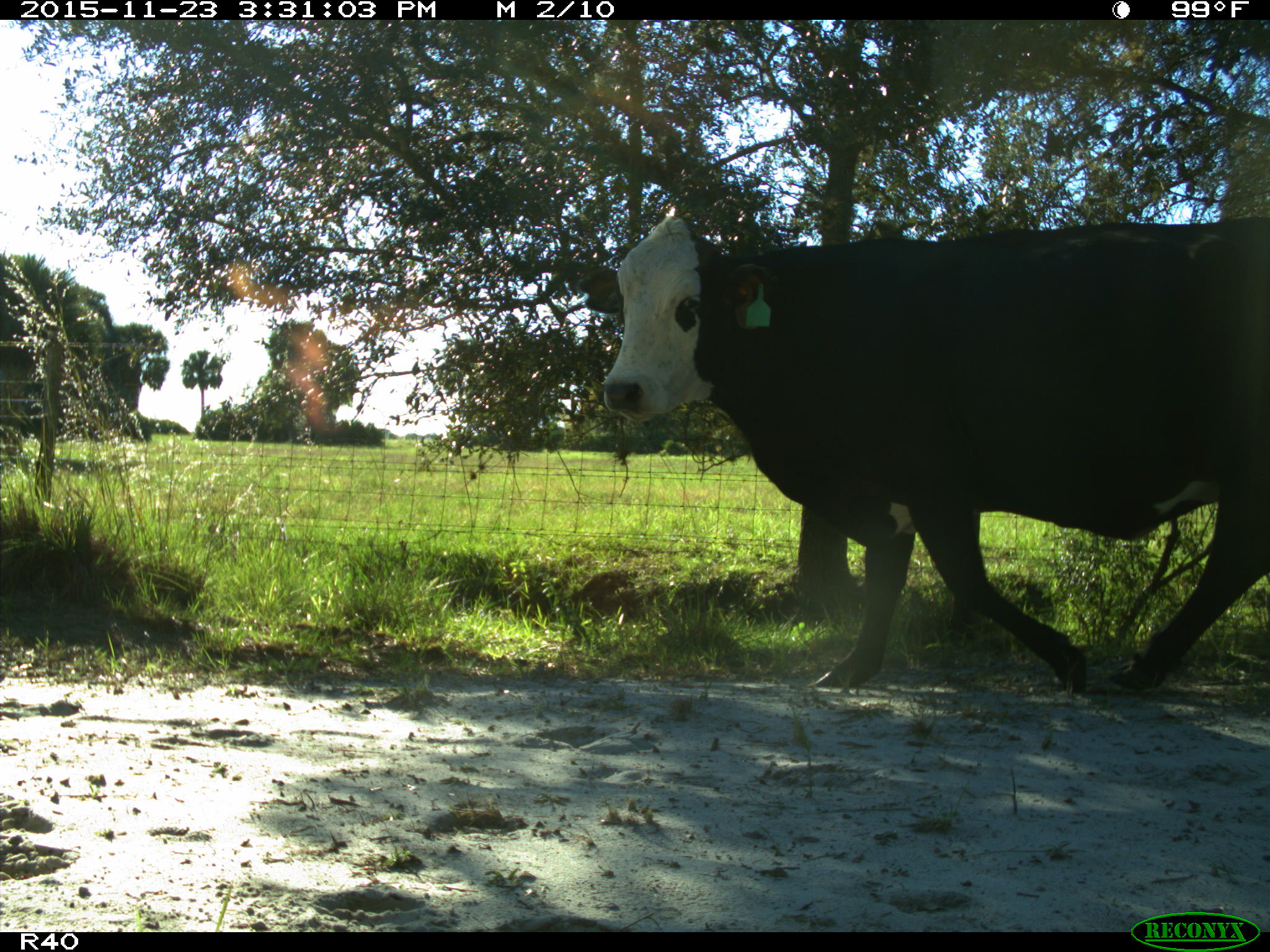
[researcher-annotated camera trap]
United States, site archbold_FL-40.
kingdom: Animalia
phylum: Chordata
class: Mammalia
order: Artiodactyla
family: Bovidae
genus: Bos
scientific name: Bos taurus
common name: domestic cow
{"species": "Bos taurus (domestic cow)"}